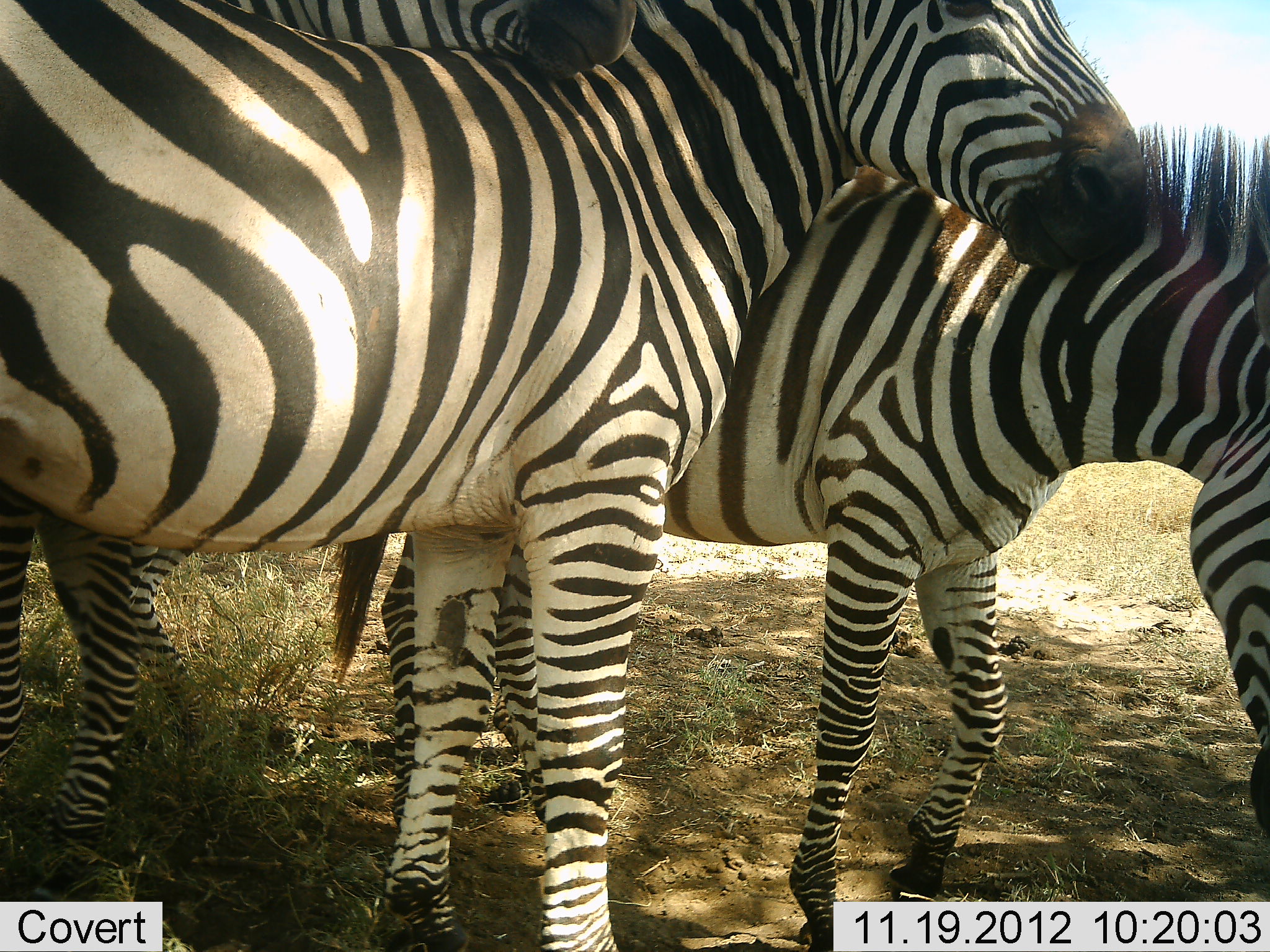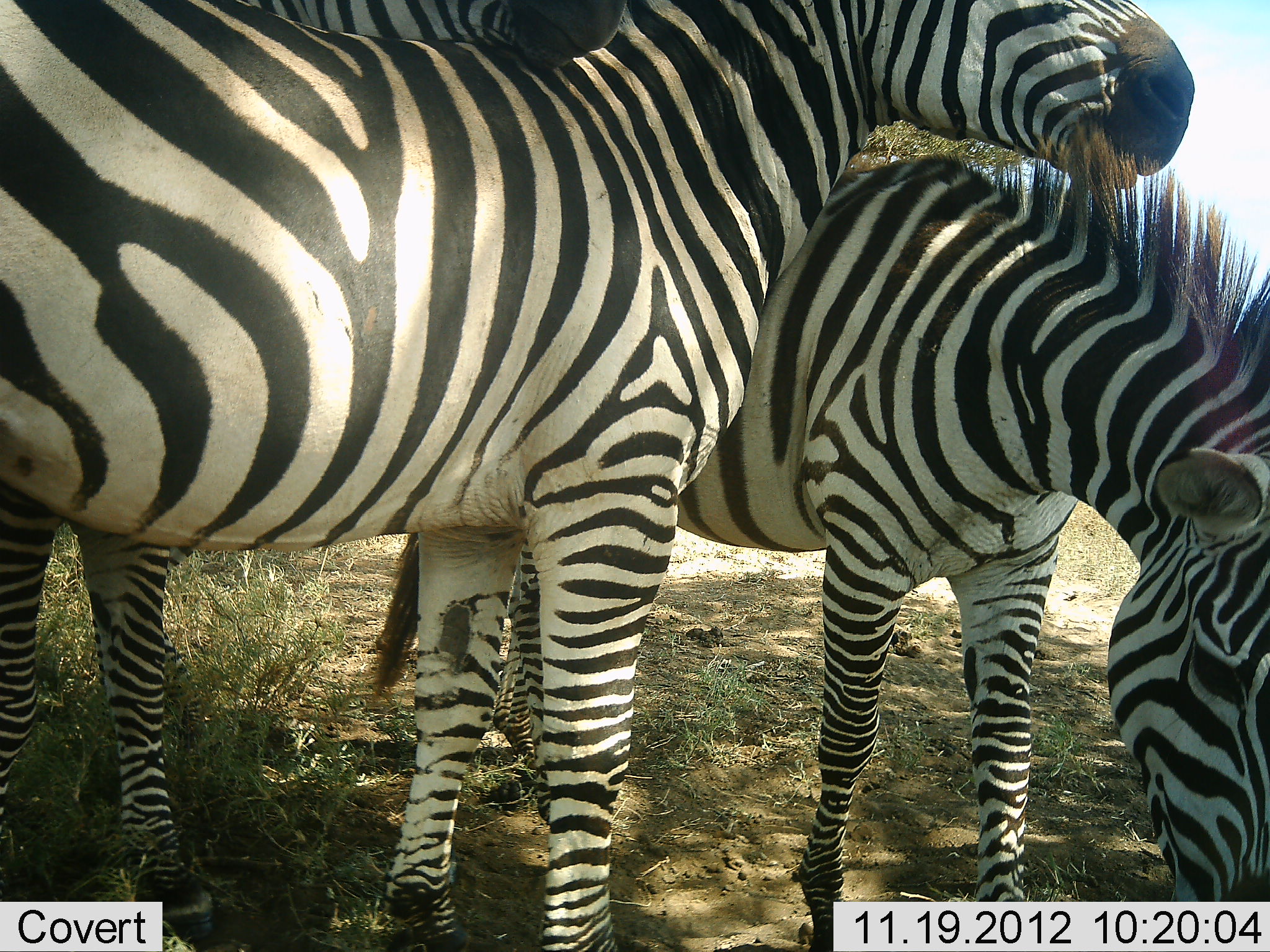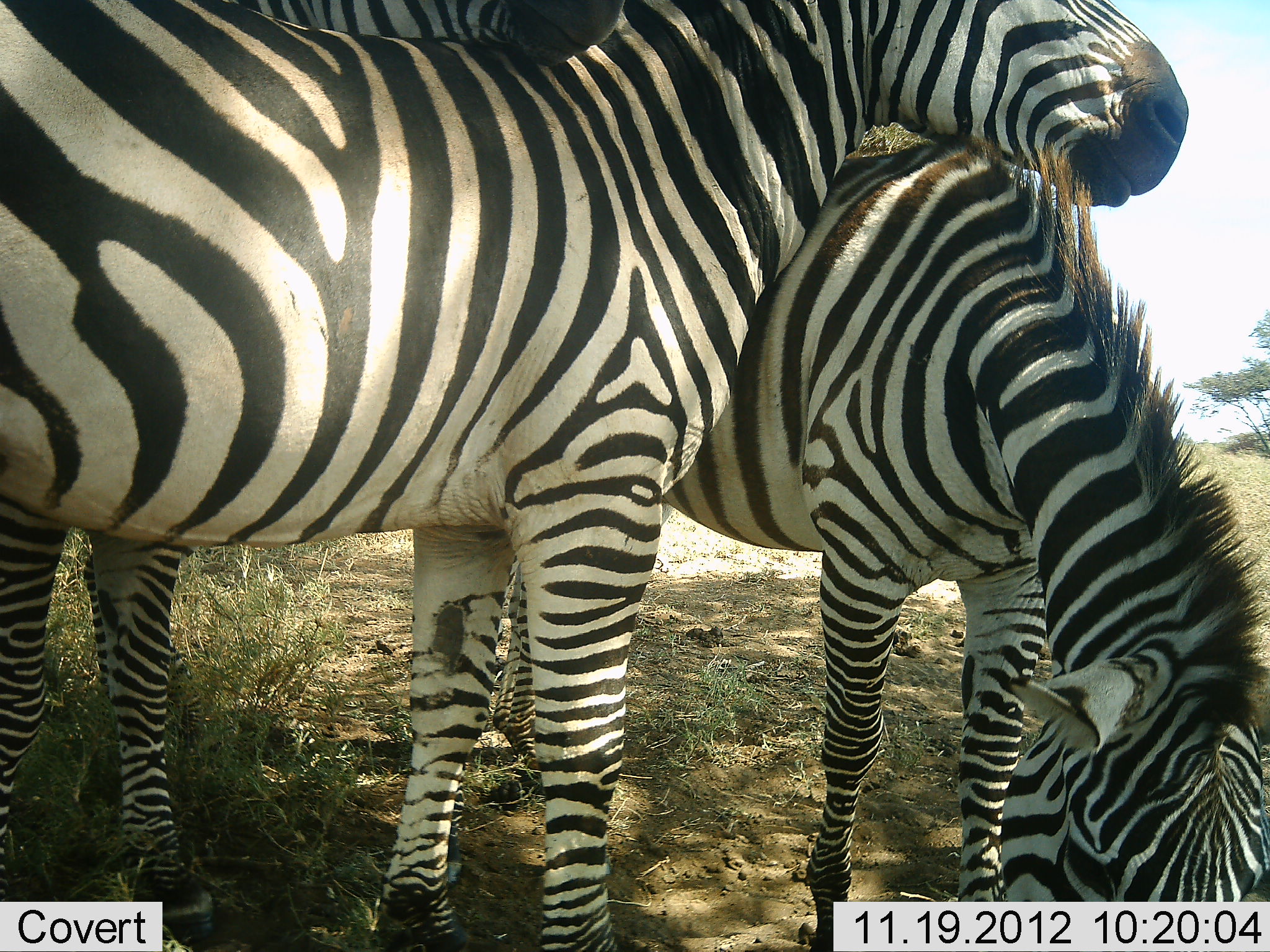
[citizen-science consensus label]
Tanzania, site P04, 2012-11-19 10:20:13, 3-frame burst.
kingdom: Animalia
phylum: Chordata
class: Mammalia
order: Perissodactyla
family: Equidae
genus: Equus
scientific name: Equus quagga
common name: plains zebra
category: zebra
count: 3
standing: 50%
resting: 0%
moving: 0%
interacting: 70%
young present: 10%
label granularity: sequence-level